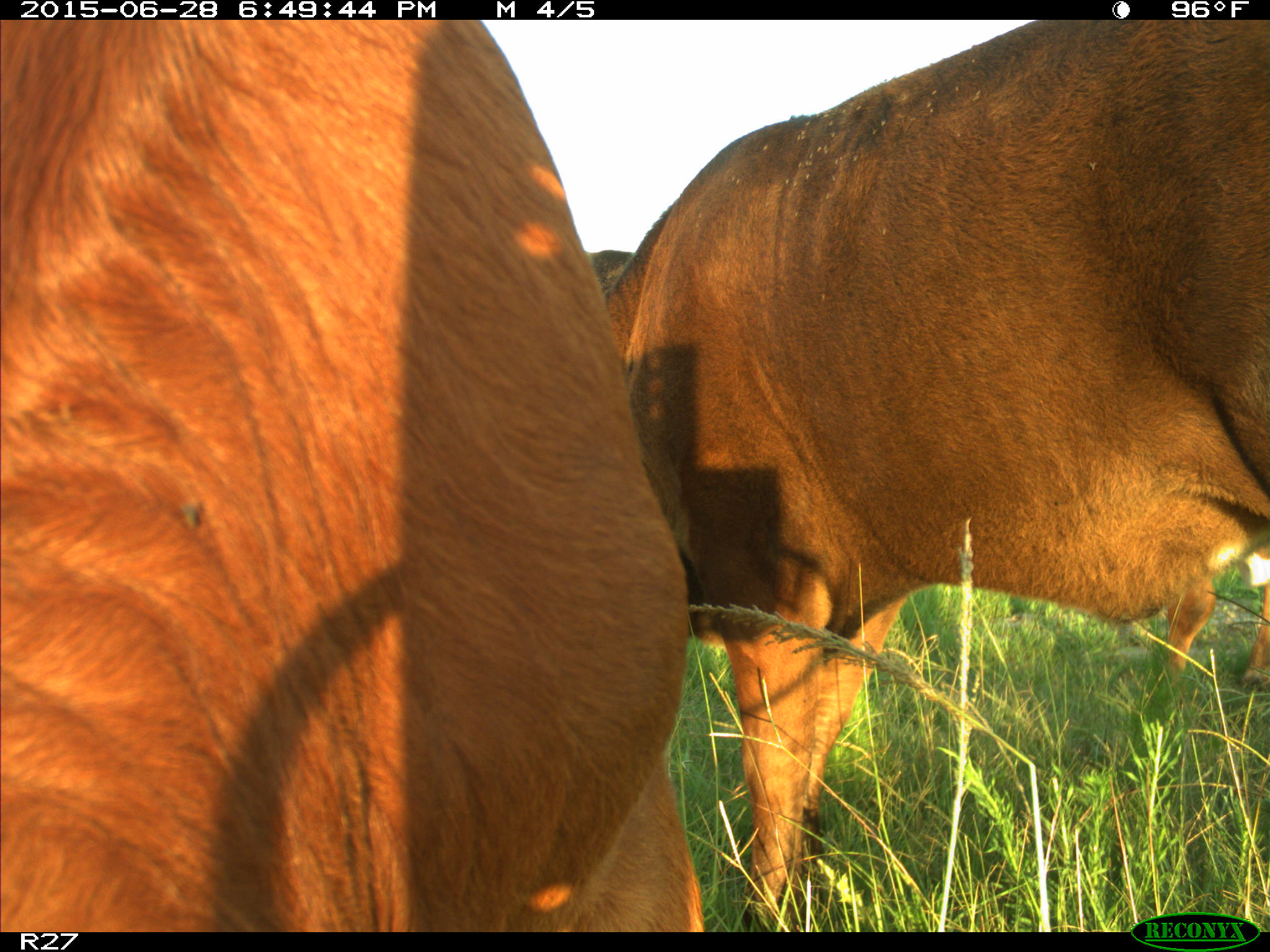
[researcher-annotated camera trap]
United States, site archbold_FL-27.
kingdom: Animalia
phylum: Chordata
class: Mammalia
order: Artiodactyla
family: Bovidae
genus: Bos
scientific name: Bos taurus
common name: domestic cow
Bos taurus (domestic cow).